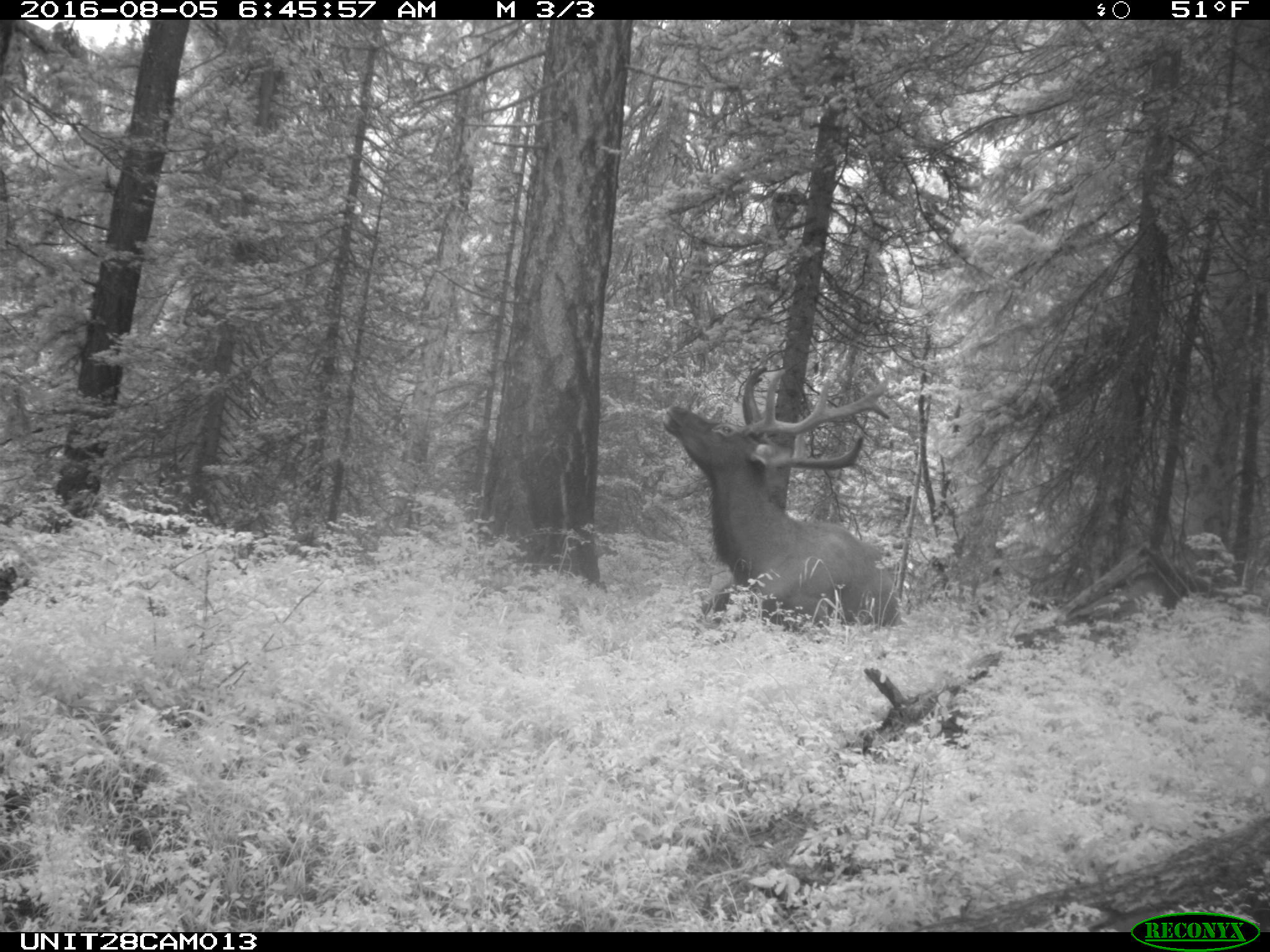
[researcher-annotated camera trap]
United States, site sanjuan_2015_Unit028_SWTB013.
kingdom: Animalia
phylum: Chordata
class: Mammalia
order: Artiodactyla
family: Cervidae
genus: Cervus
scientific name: Cervus elaphus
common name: red deer